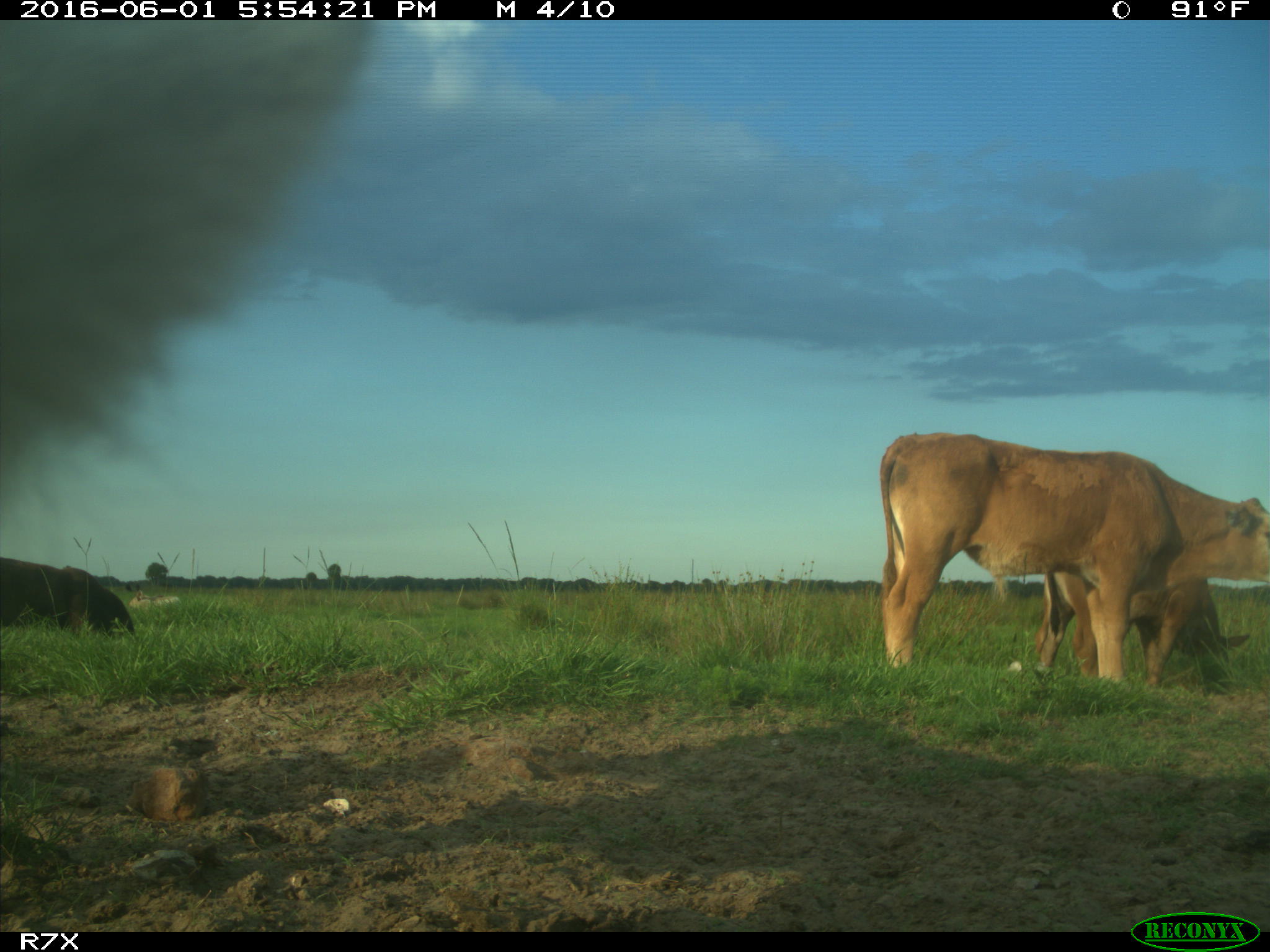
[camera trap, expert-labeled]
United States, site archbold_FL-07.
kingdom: Animalia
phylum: Chordata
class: Mammalia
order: Artiodactyla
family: Bovidae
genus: Bos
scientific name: Bos taurus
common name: domestic cow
Bos taurus (domestic cow).